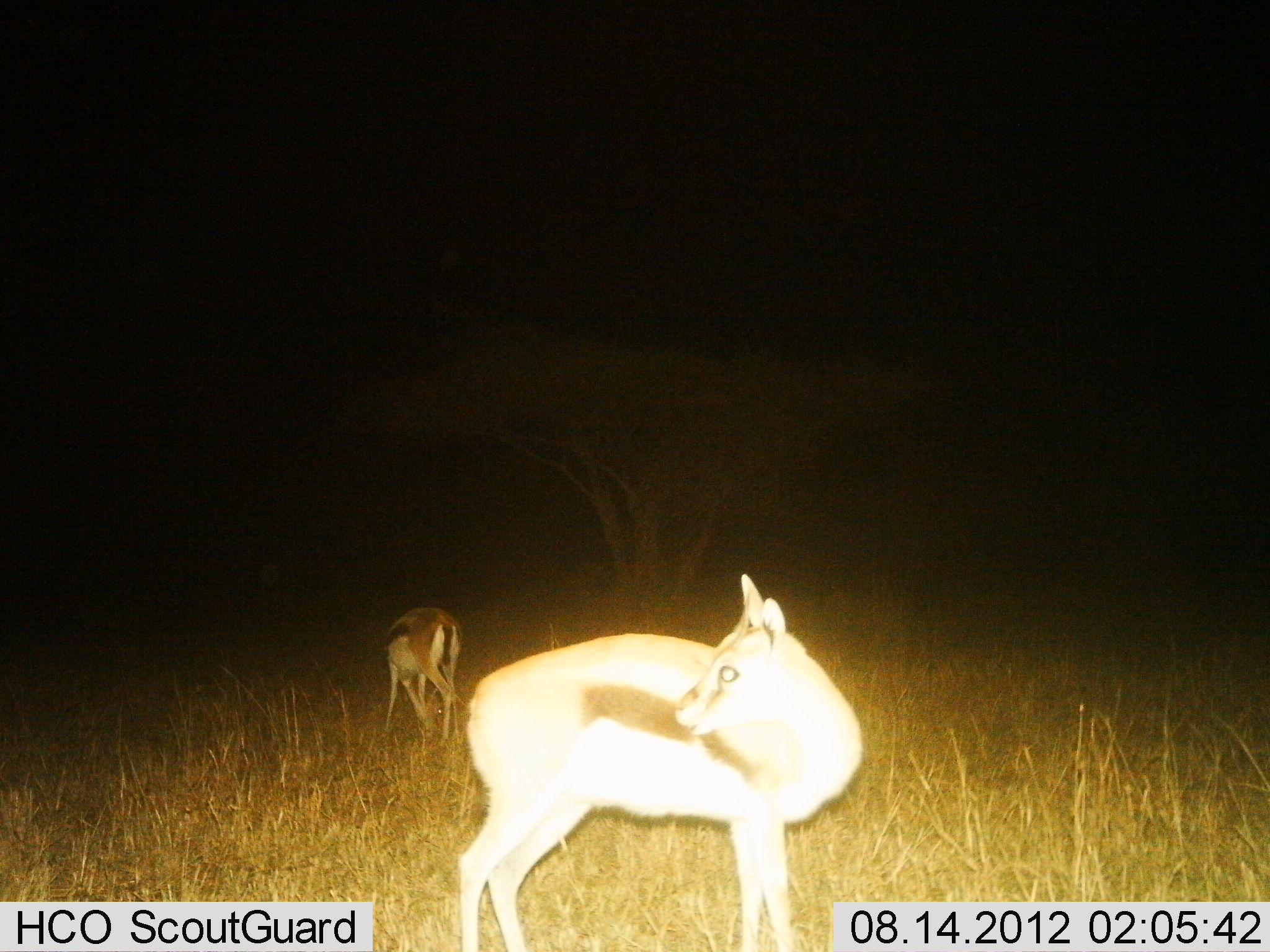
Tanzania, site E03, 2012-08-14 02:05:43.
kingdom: Animalia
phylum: Chordata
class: Mammalia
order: Artiodactyla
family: Bovidae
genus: Eudorcas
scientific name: Eudorcas thomsonii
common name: thomson's gazelle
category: gazellethomsons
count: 2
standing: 100%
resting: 0%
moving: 0%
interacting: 0%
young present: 10%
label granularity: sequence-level